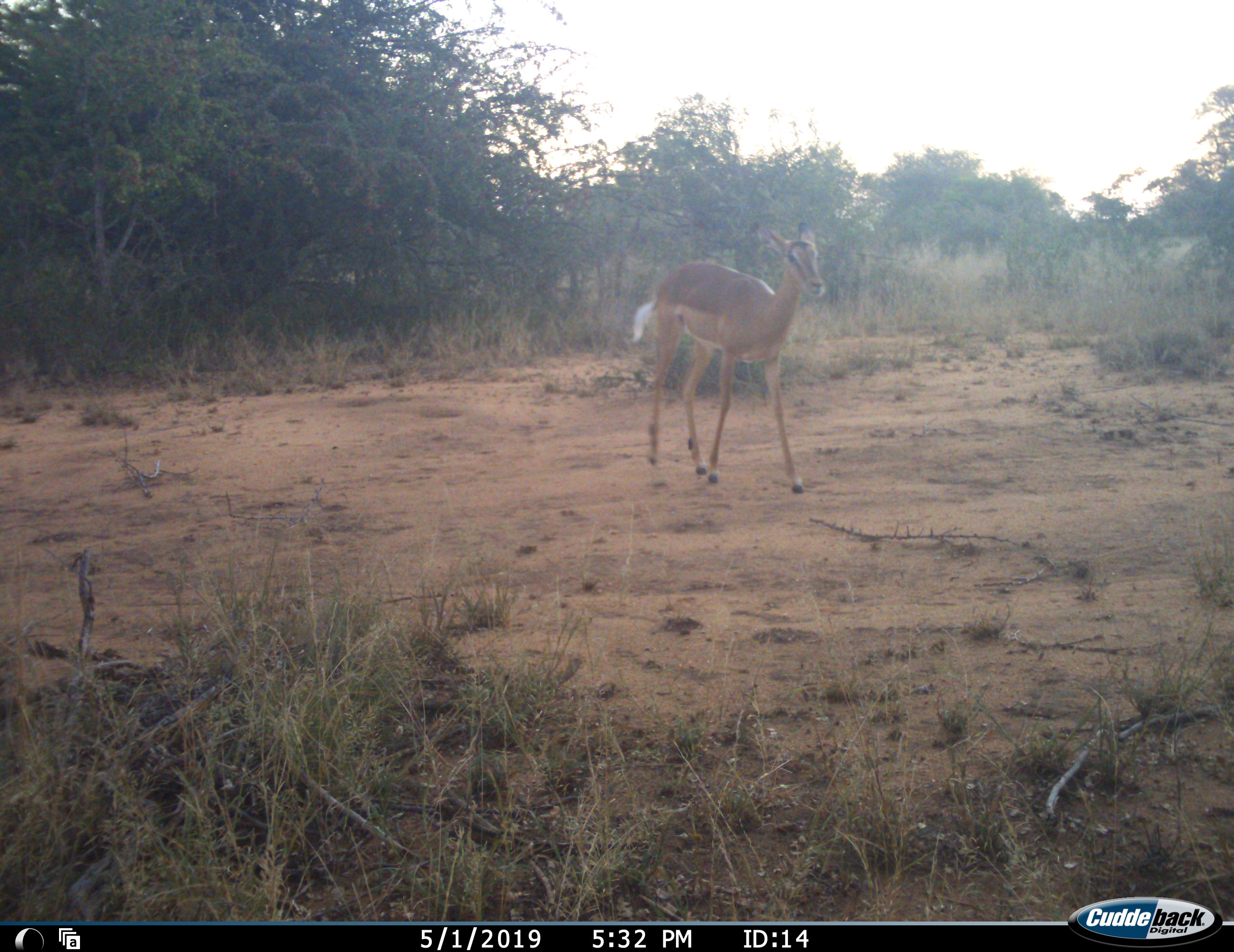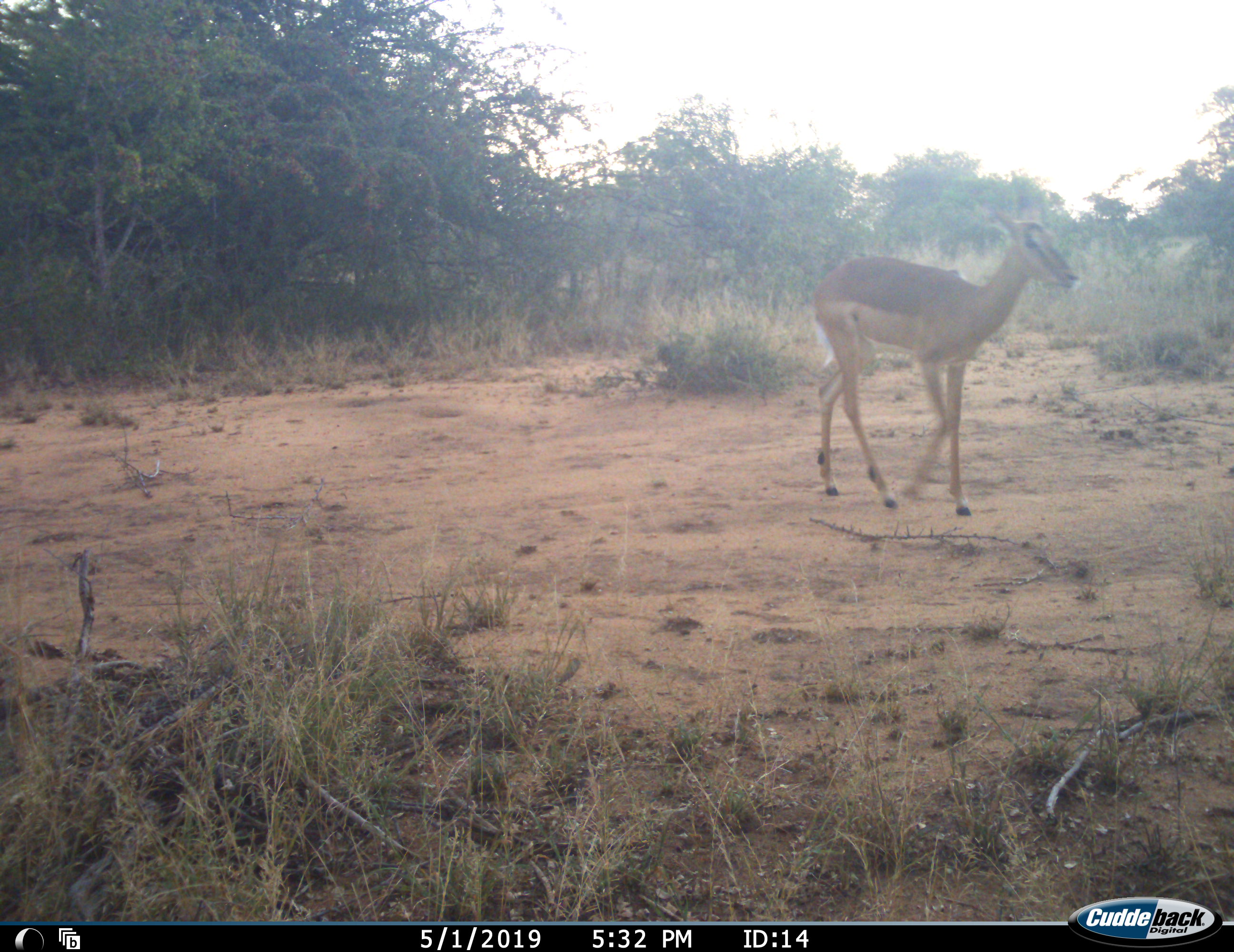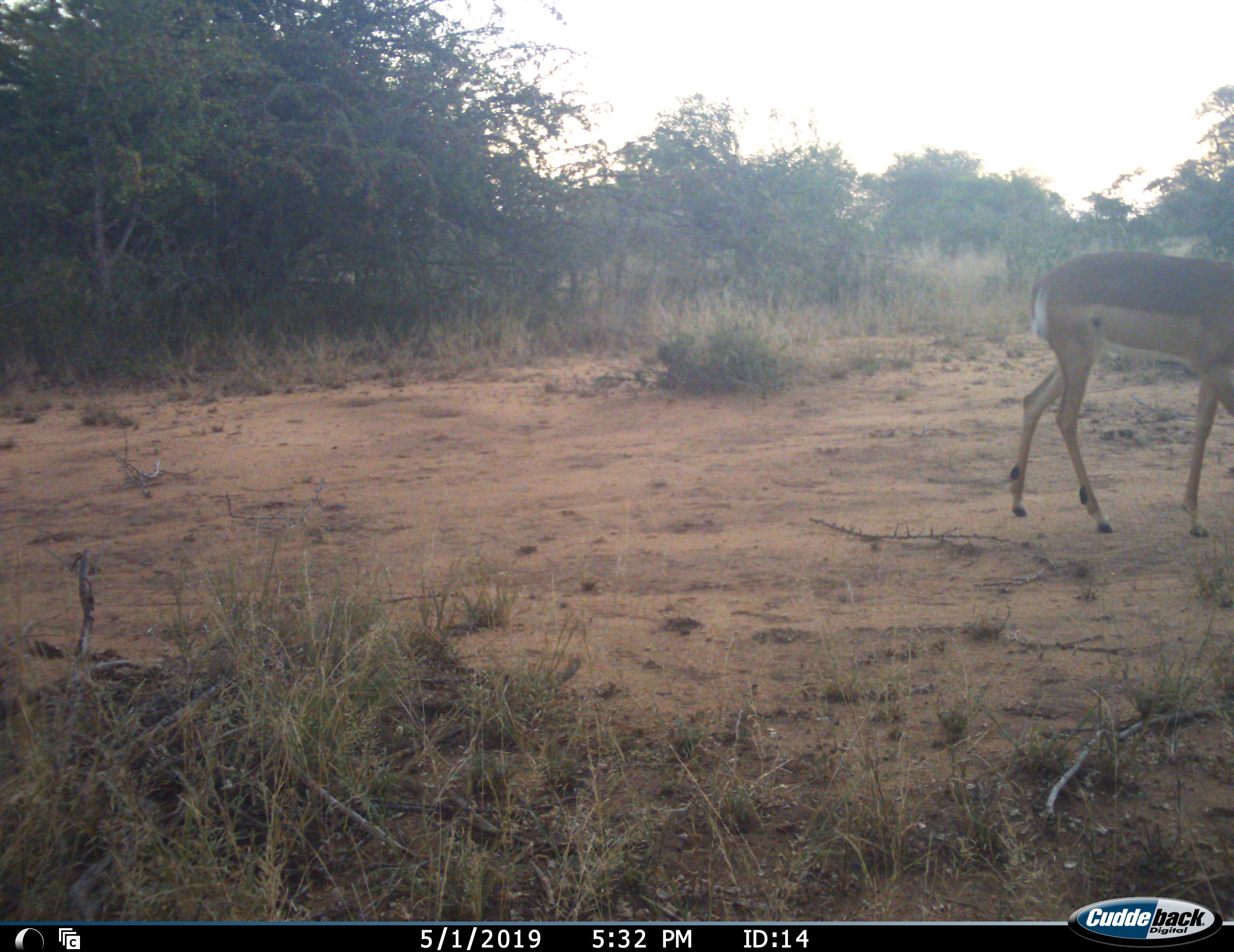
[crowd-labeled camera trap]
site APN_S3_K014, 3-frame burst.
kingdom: Animalia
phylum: Chordata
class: Mammalia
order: Artiodactyla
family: Bovidae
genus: Aepyceros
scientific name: Aepyceros melampus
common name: impala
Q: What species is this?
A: Impala (Aepyceros melampus).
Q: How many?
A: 1.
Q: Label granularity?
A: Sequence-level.